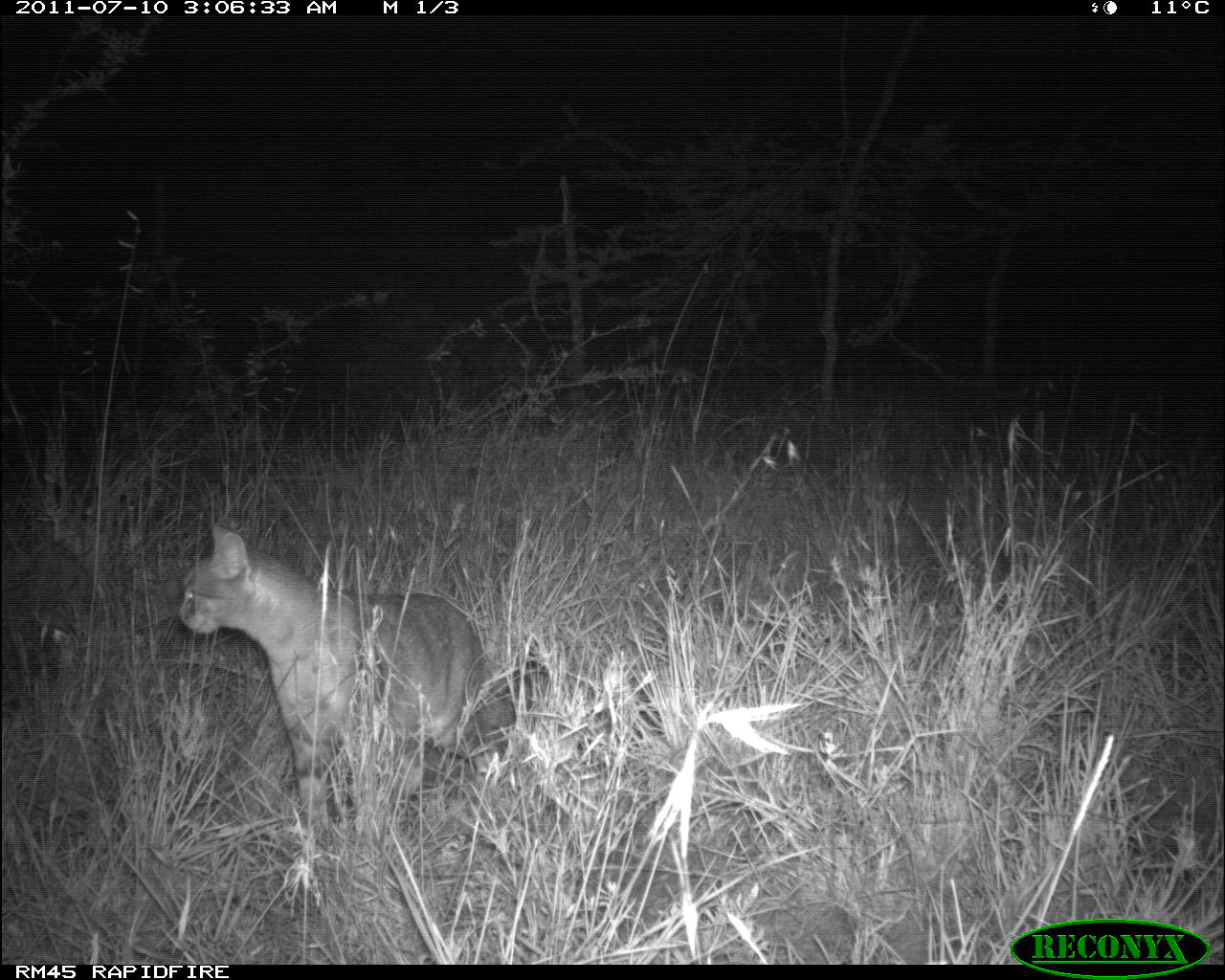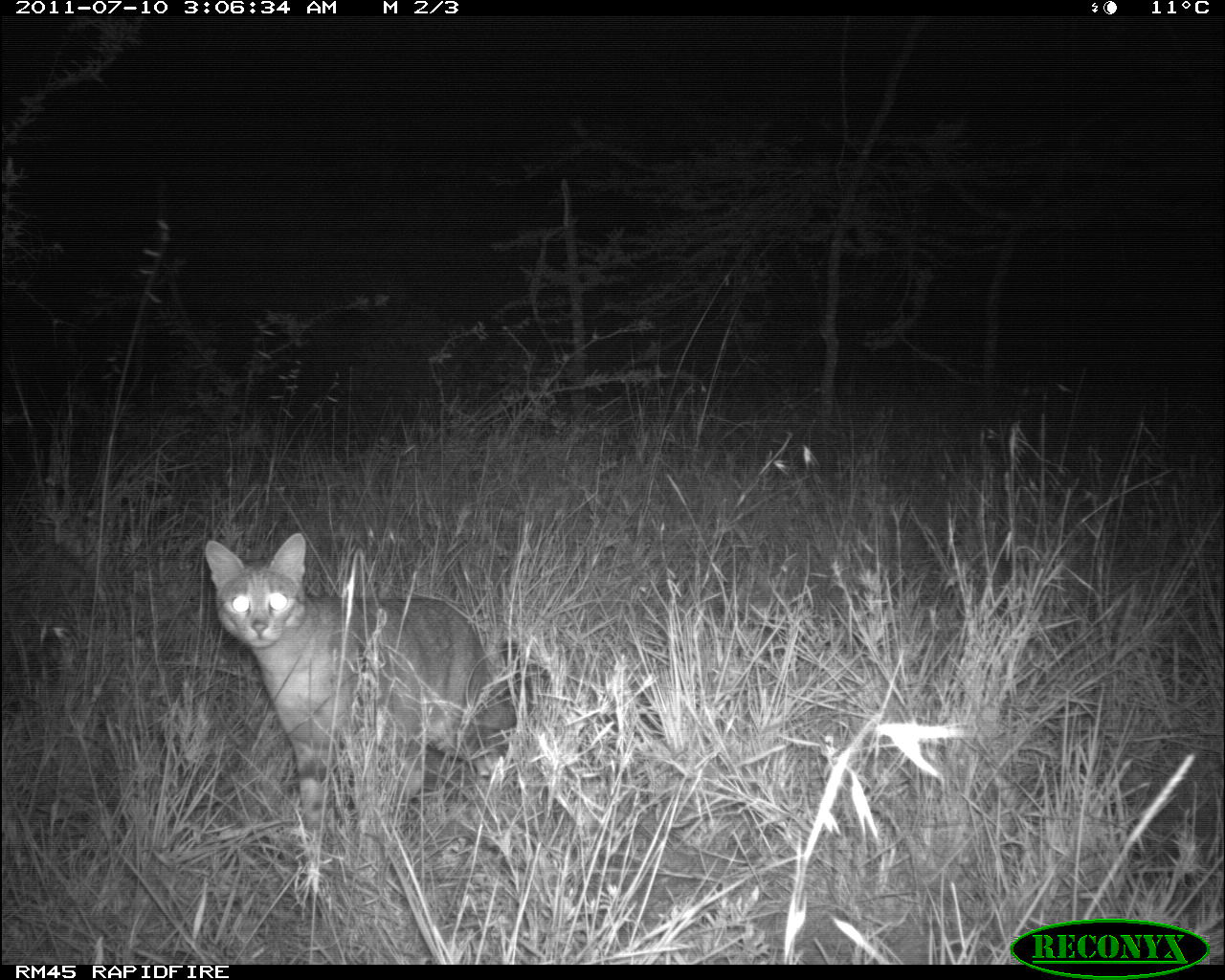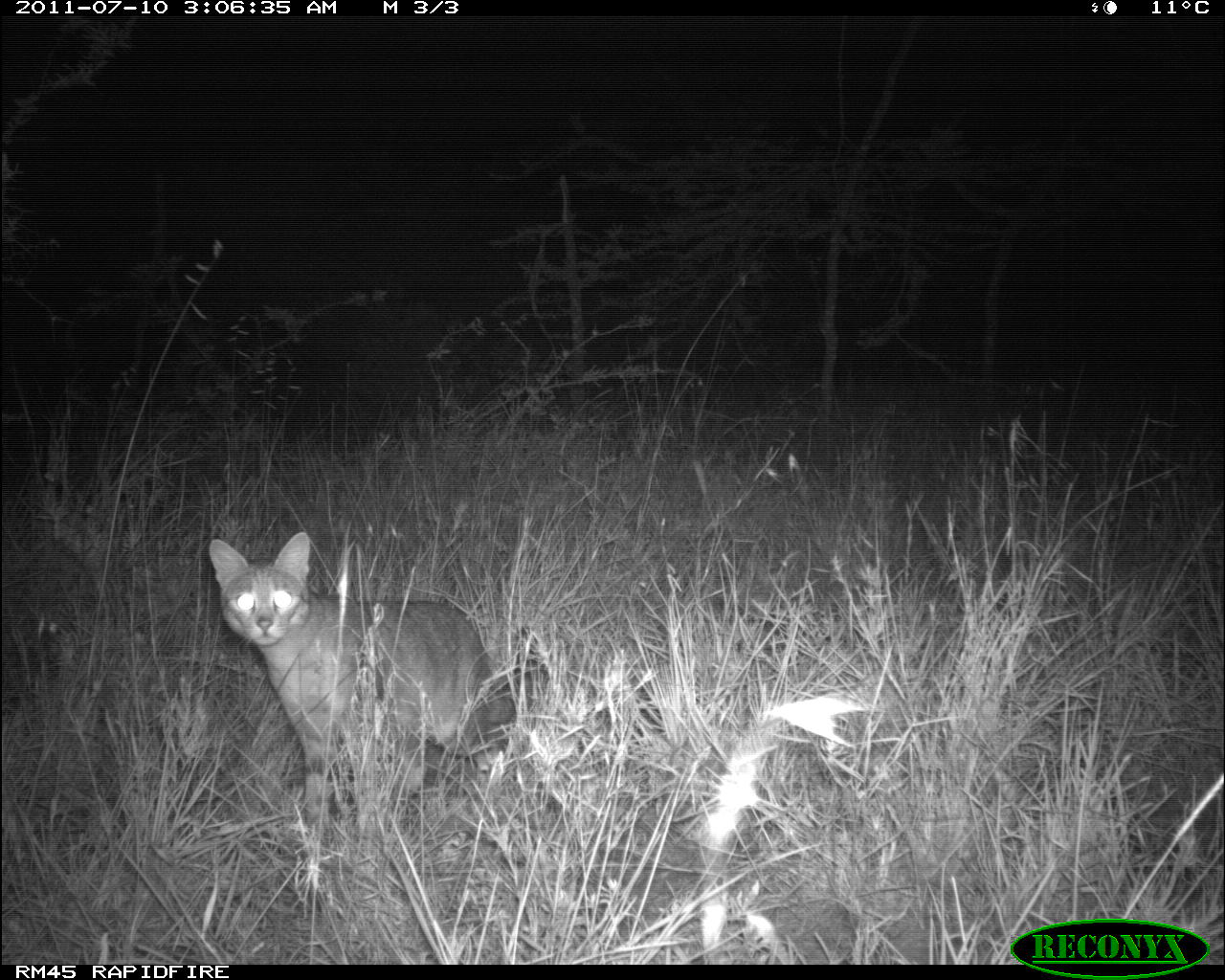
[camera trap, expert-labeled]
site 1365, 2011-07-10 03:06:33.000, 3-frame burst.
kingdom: Animalia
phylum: Chordata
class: Mammalia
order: Carnivora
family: Felidae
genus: Felis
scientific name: Felis silvestris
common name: european wildcat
Felis silvestris (european wildcat), count 1.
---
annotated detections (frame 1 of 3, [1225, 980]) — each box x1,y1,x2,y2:
felis silvestris: 171,517,551,842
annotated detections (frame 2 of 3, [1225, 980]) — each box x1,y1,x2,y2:
felis silvestris: 197,528,554,841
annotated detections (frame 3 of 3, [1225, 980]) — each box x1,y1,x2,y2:
felis silvestris: 203,528,551,825